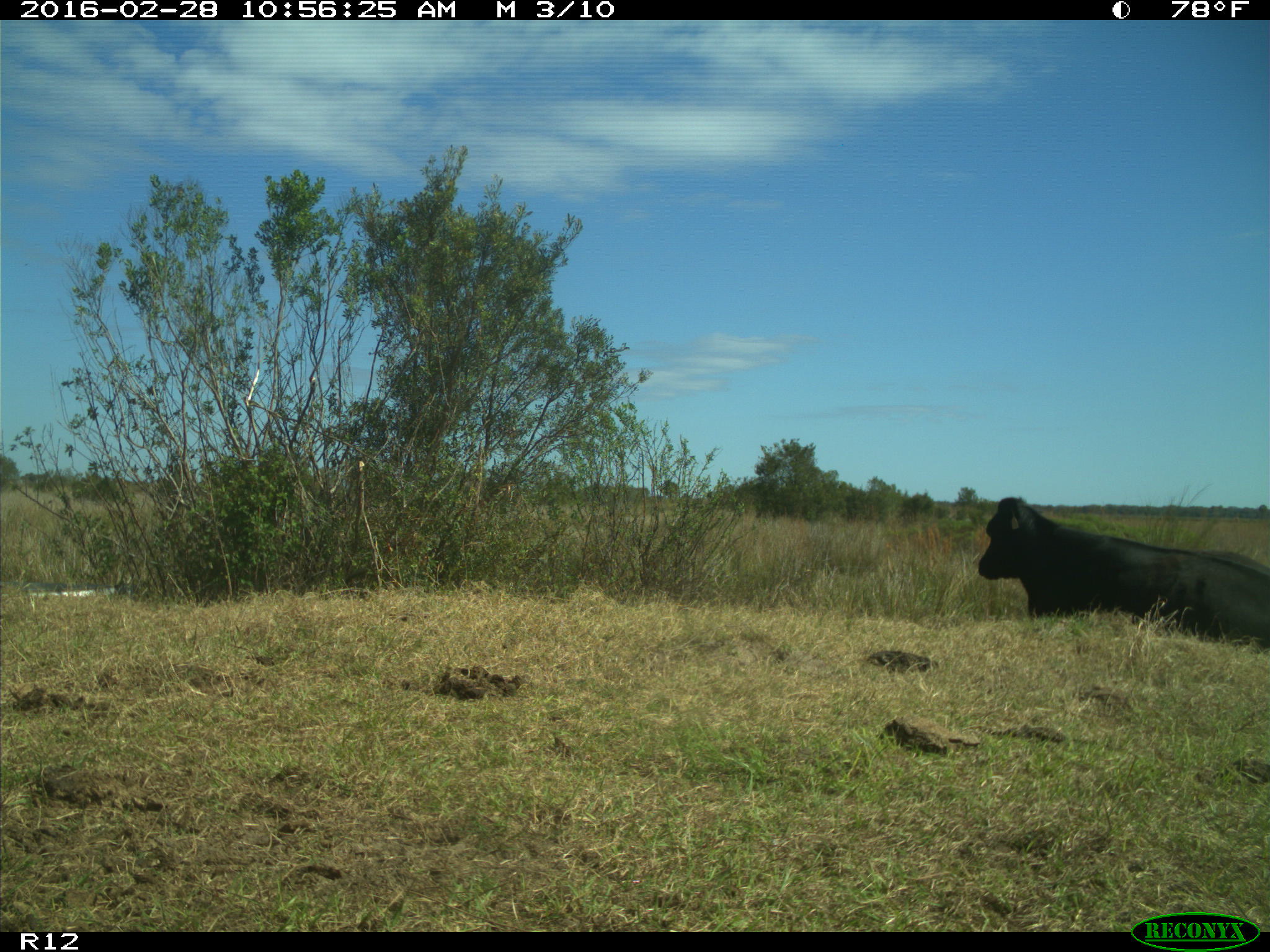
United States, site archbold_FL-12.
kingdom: Animalia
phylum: Chordata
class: Mammalia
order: Artiodactyla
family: Bovidae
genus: Bos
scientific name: Bos taurus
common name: domestic cow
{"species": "Bos taurus (domestic cow)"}